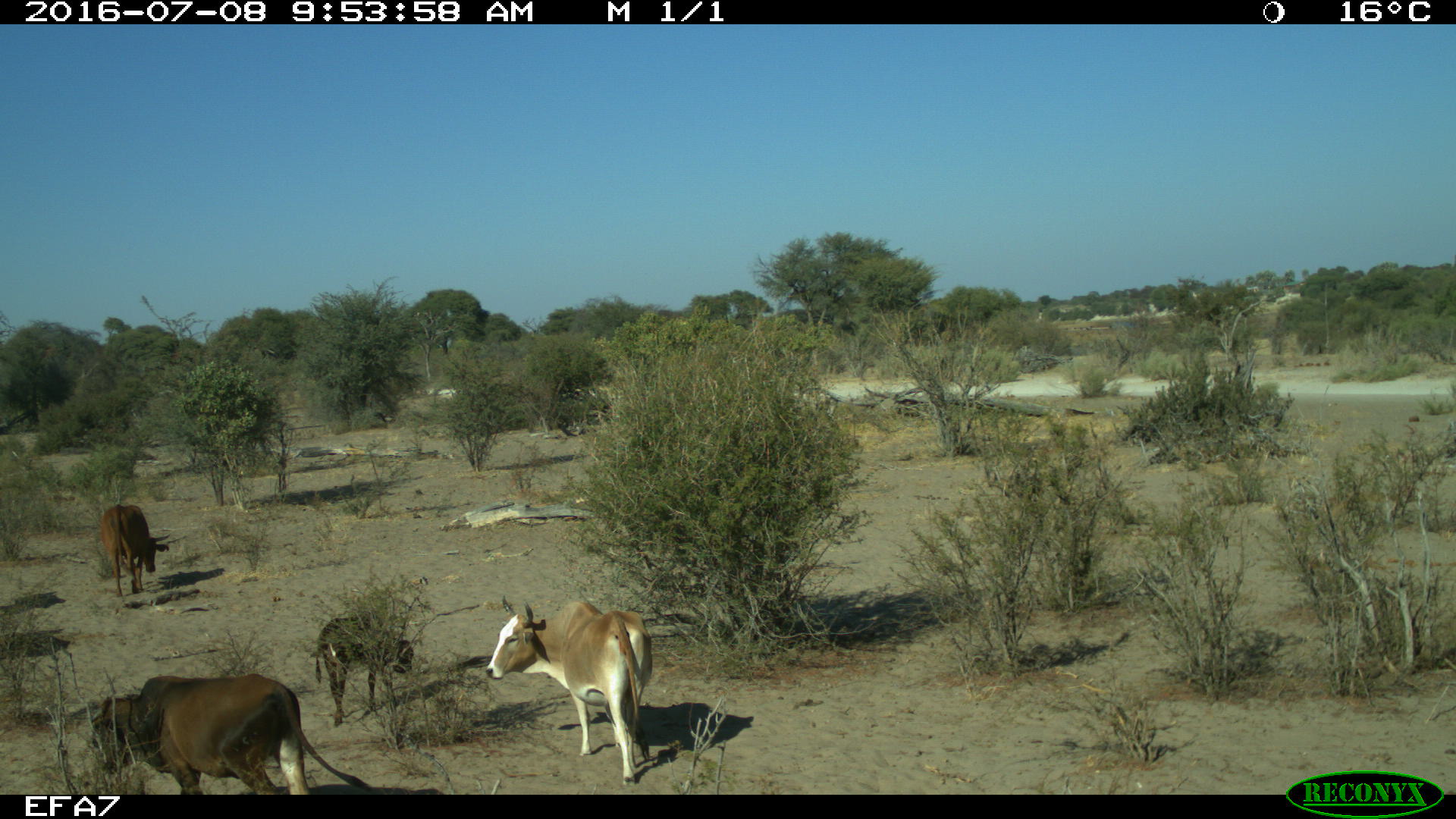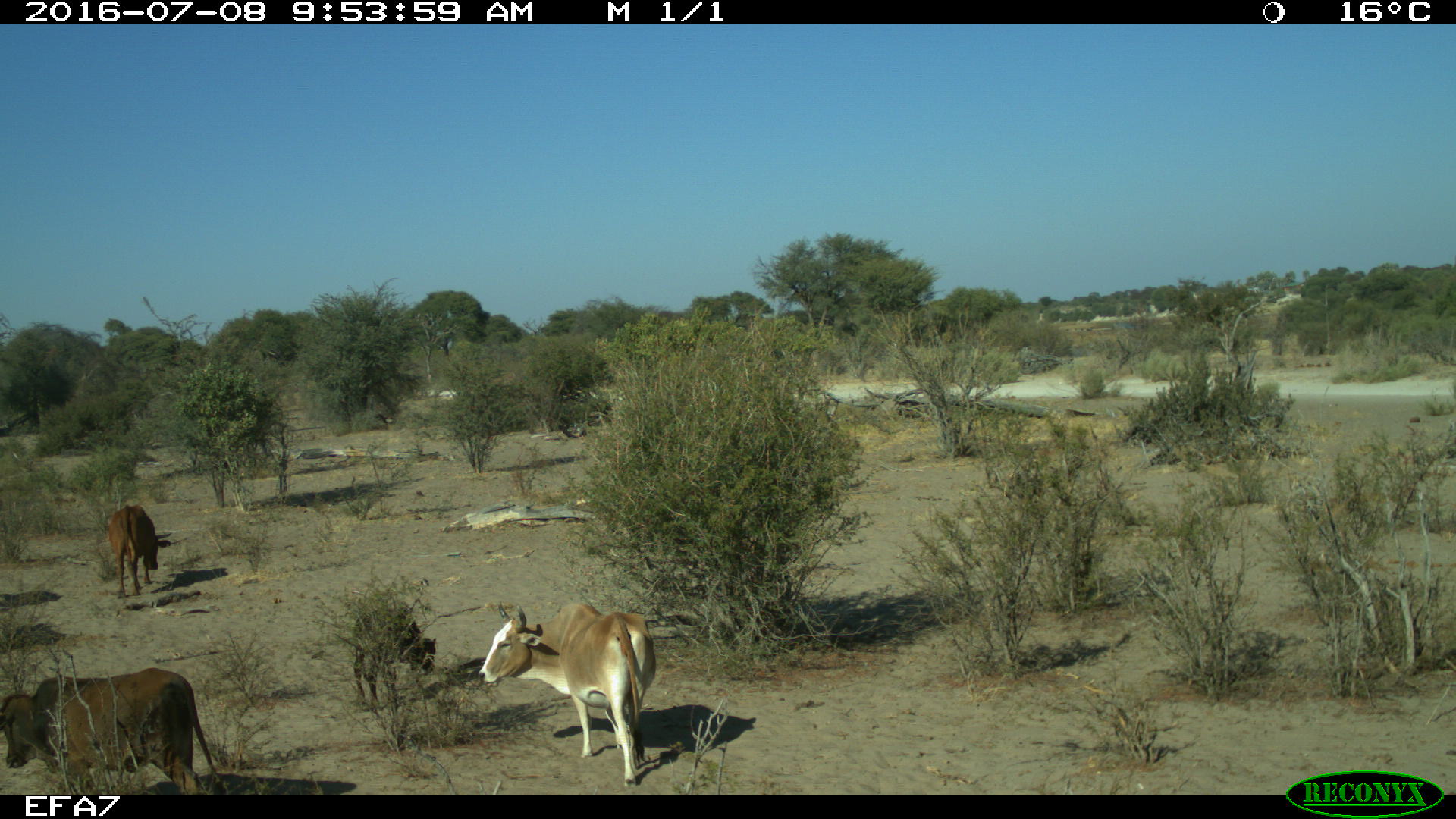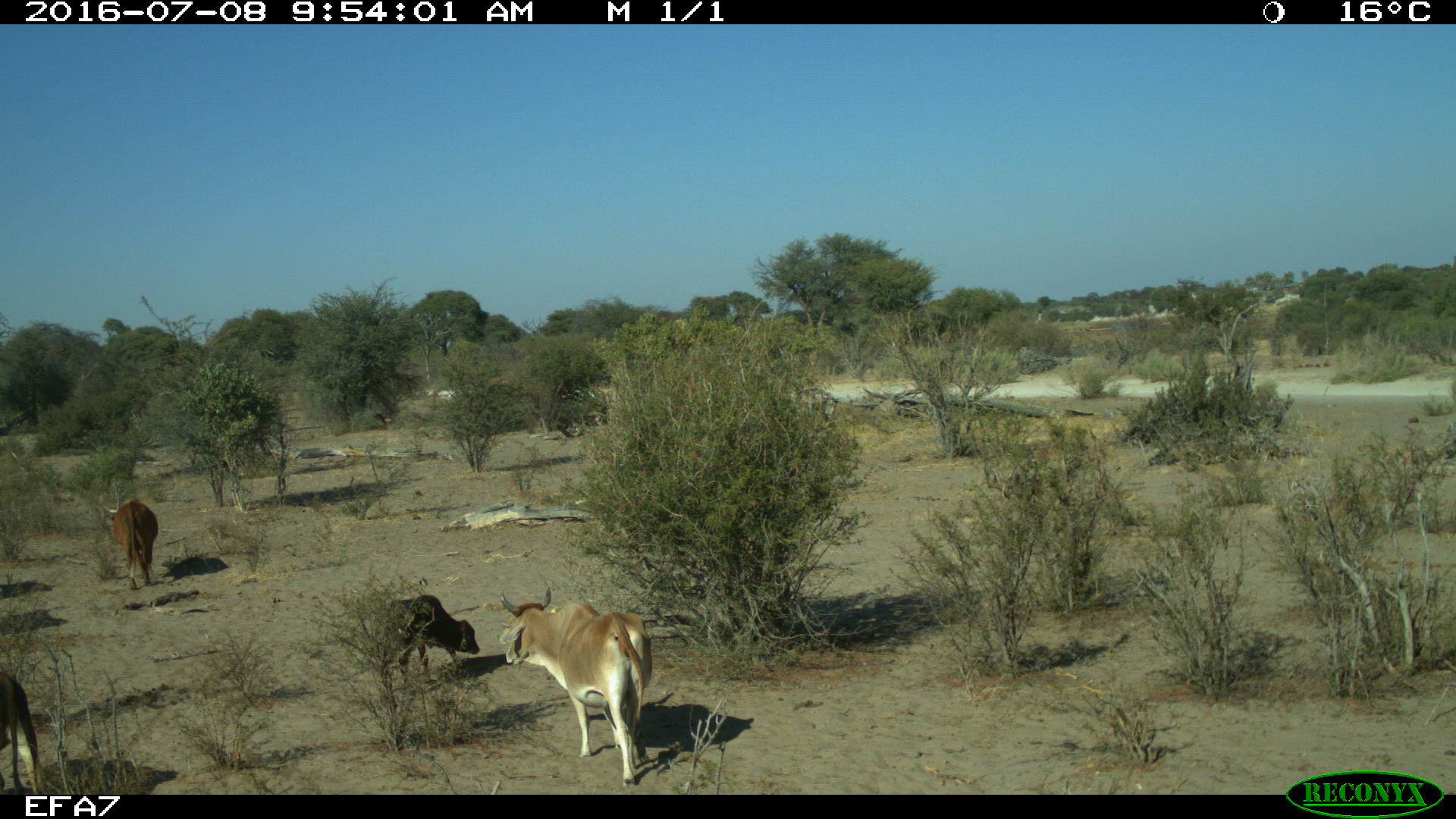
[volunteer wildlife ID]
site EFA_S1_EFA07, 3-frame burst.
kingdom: Animalia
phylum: Chordata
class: Mammalia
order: Artiodactyla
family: Bovidae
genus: Bos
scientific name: Bos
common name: cattle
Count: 4.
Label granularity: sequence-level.